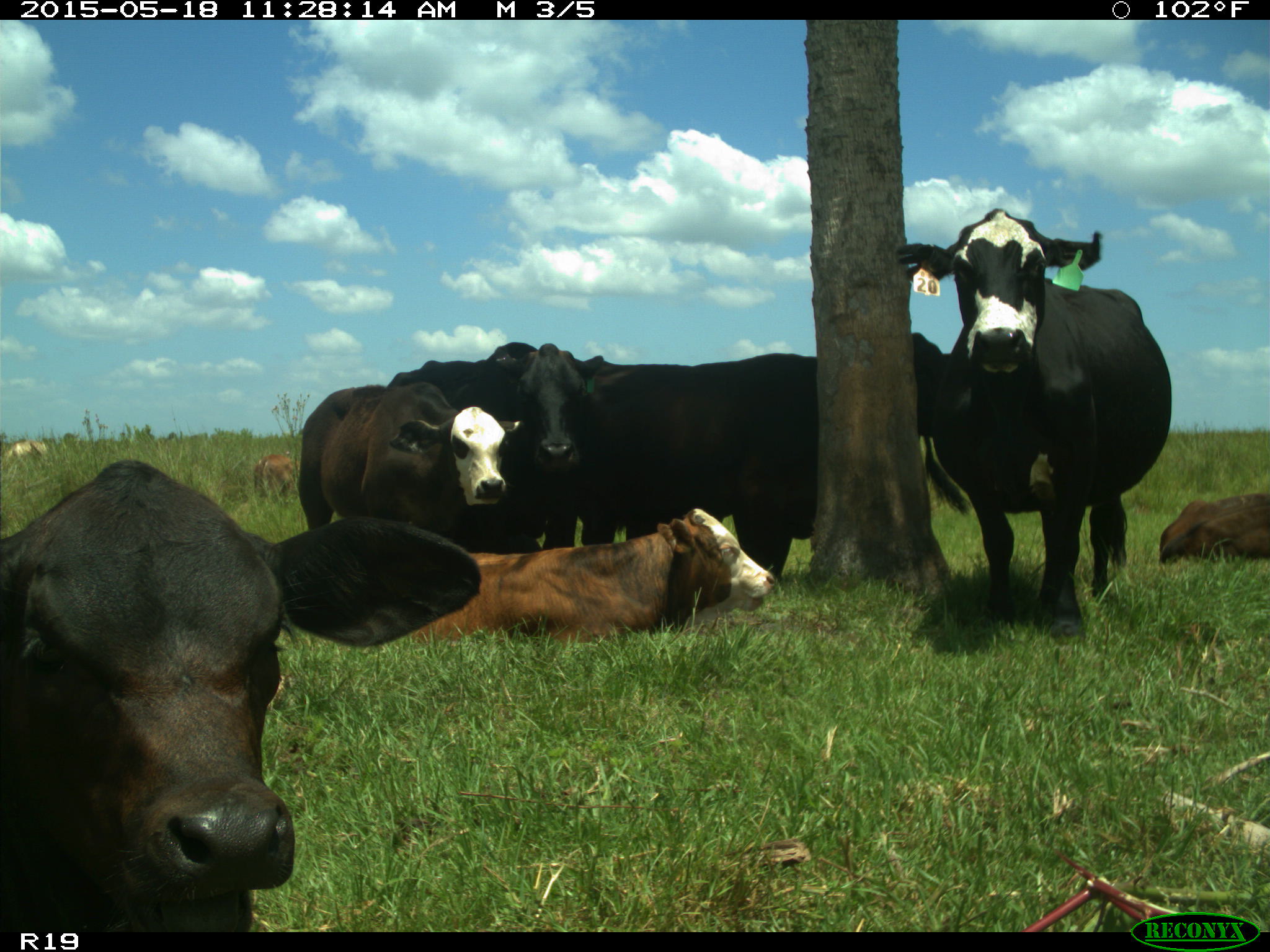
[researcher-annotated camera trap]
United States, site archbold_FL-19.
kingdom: Animalia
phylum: Chordata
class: Mammalia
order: Artiodactyla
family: Bovidae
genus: Bos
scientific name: Bos taurus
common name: domestic cow